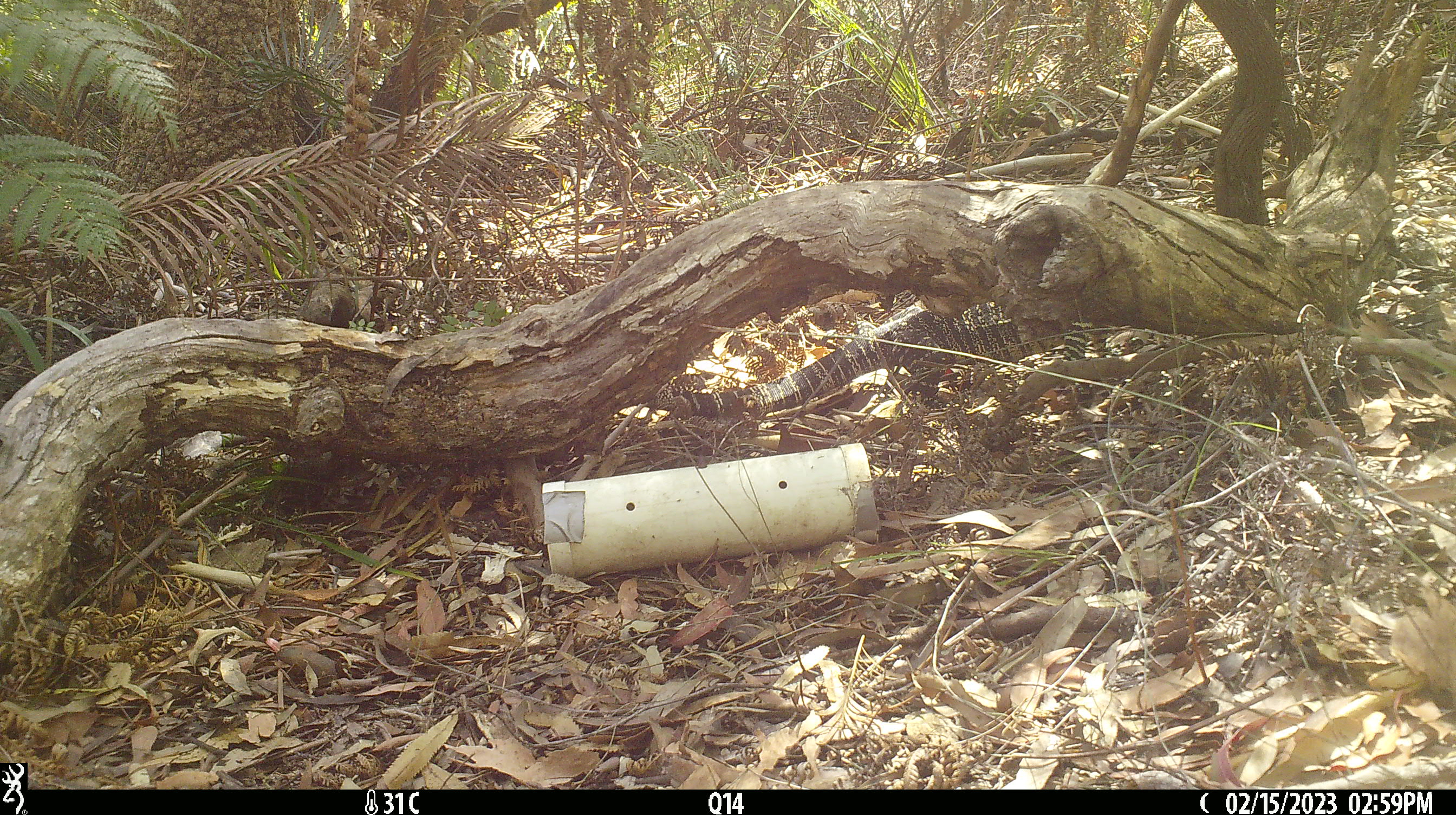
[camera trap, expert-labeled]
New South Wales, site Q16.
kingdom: Animalia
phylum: Chordata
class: Reptilia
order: Squamata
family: Varanidae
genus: Varanus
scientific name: Varanus varius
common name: lace monitor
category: goanna